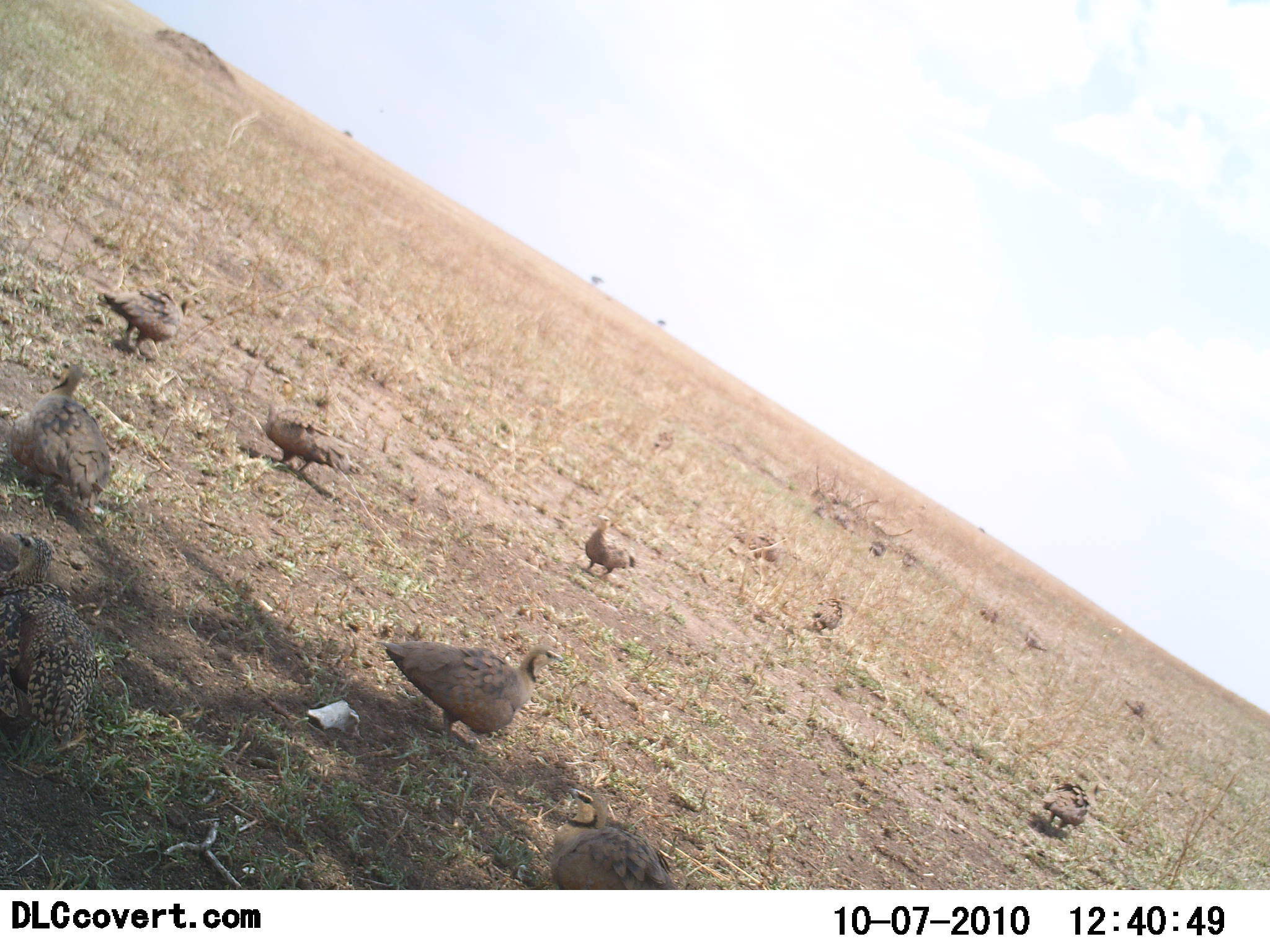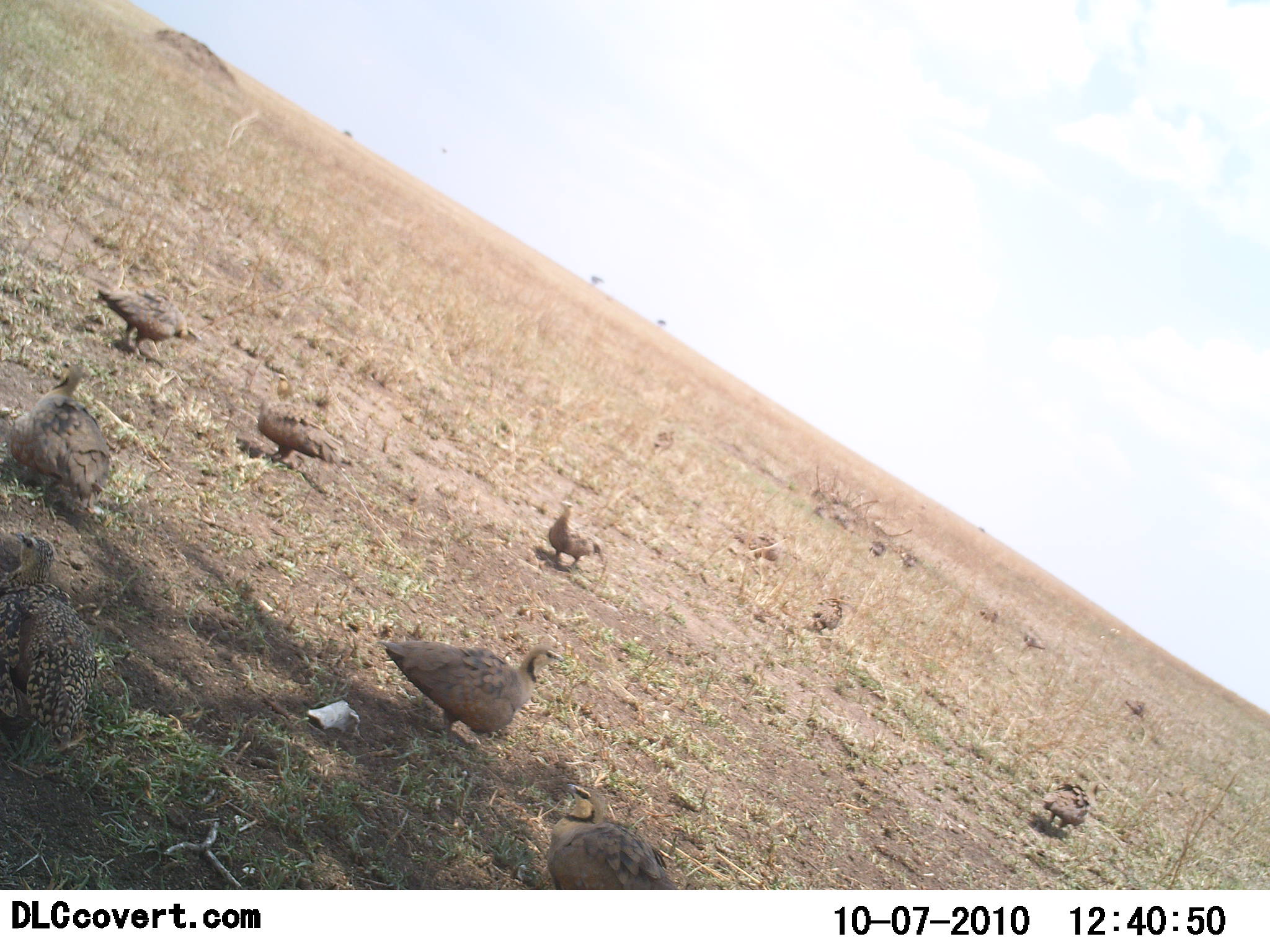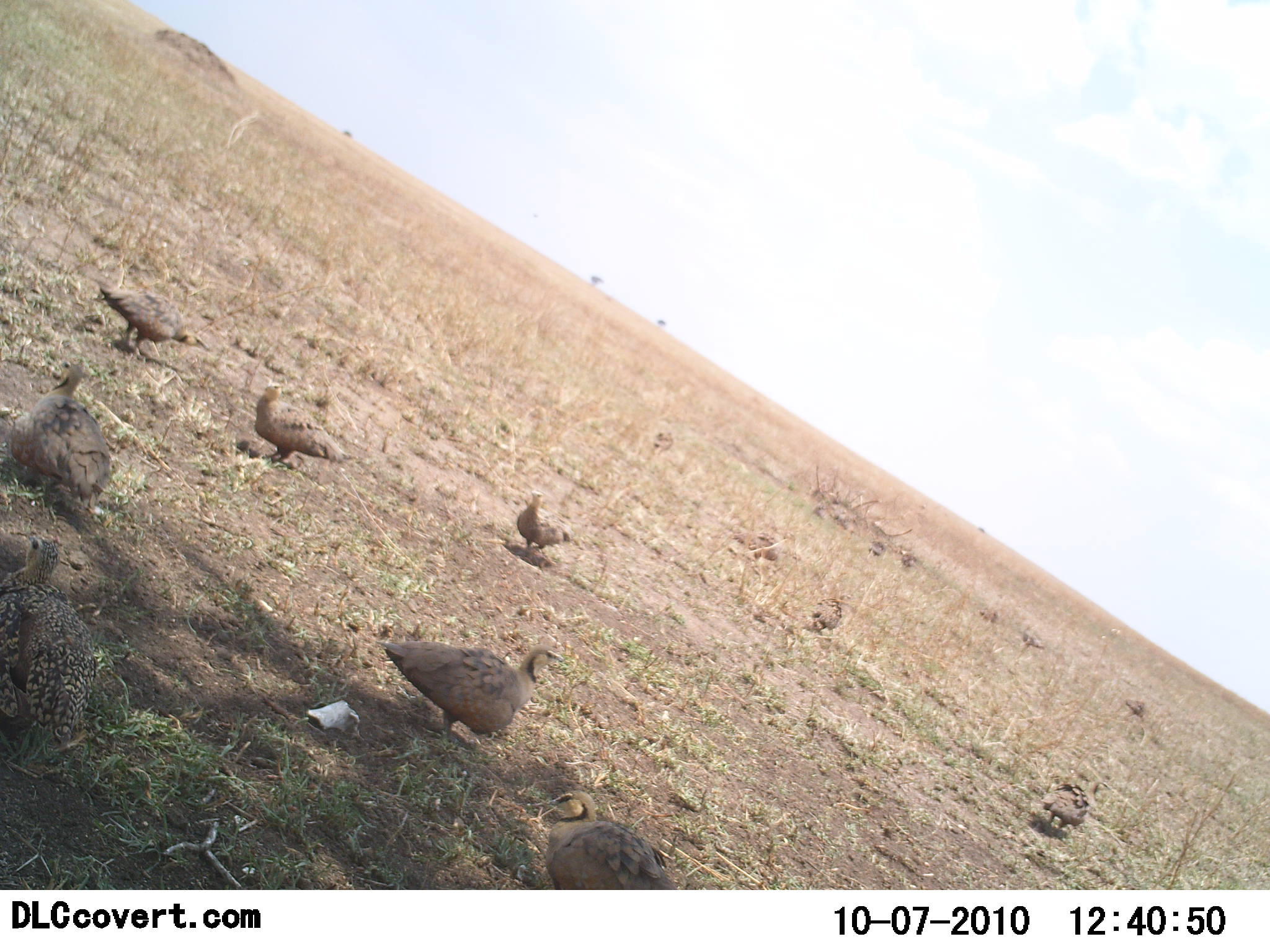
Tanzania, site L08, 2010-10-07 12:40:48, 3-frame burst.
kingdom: Animalia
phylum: Chordata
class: Aves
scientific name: Aves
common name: bird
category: otherbird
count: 11-50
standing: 55%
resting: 9%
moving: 45%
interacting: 0%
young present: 0%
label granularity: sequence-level